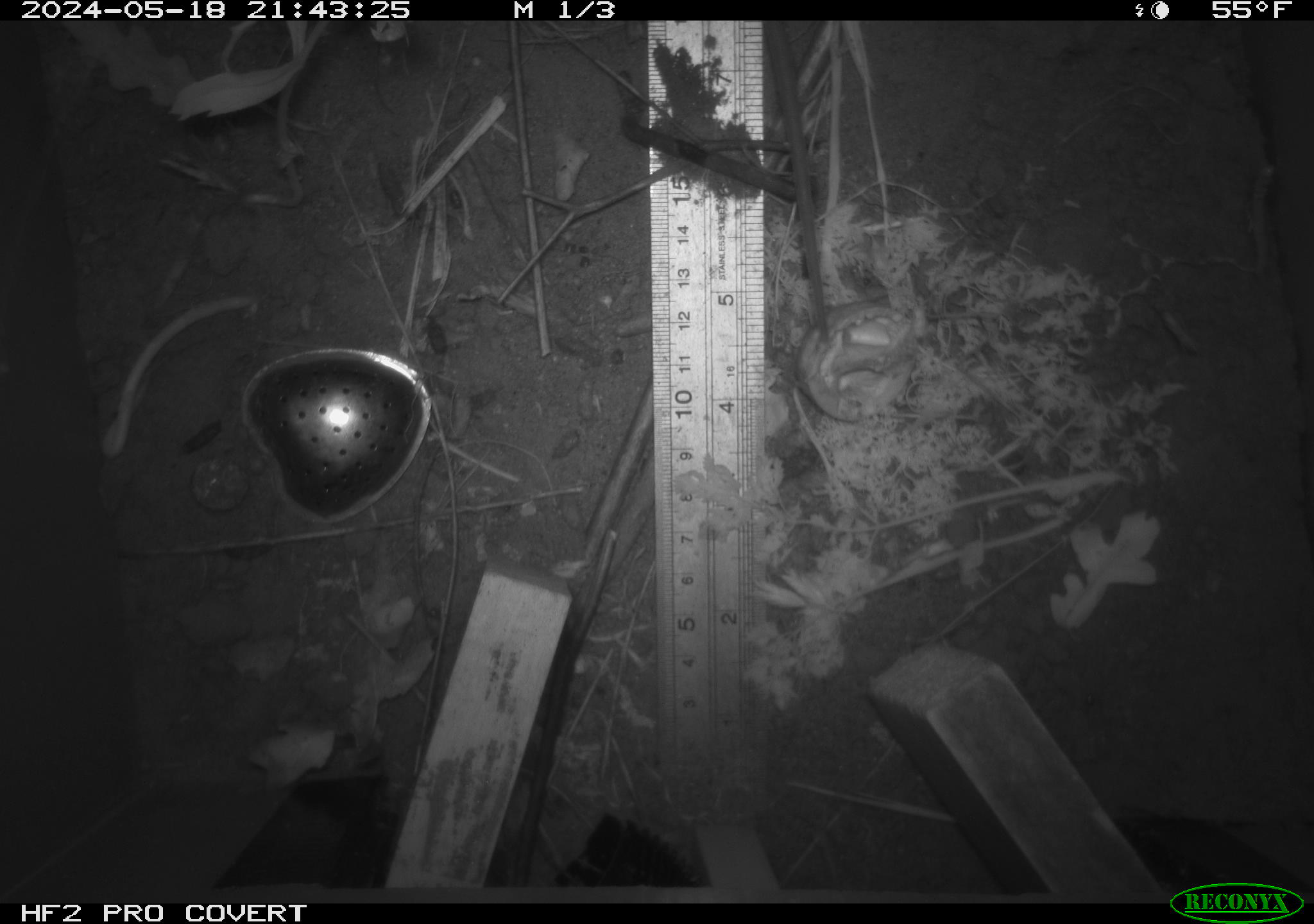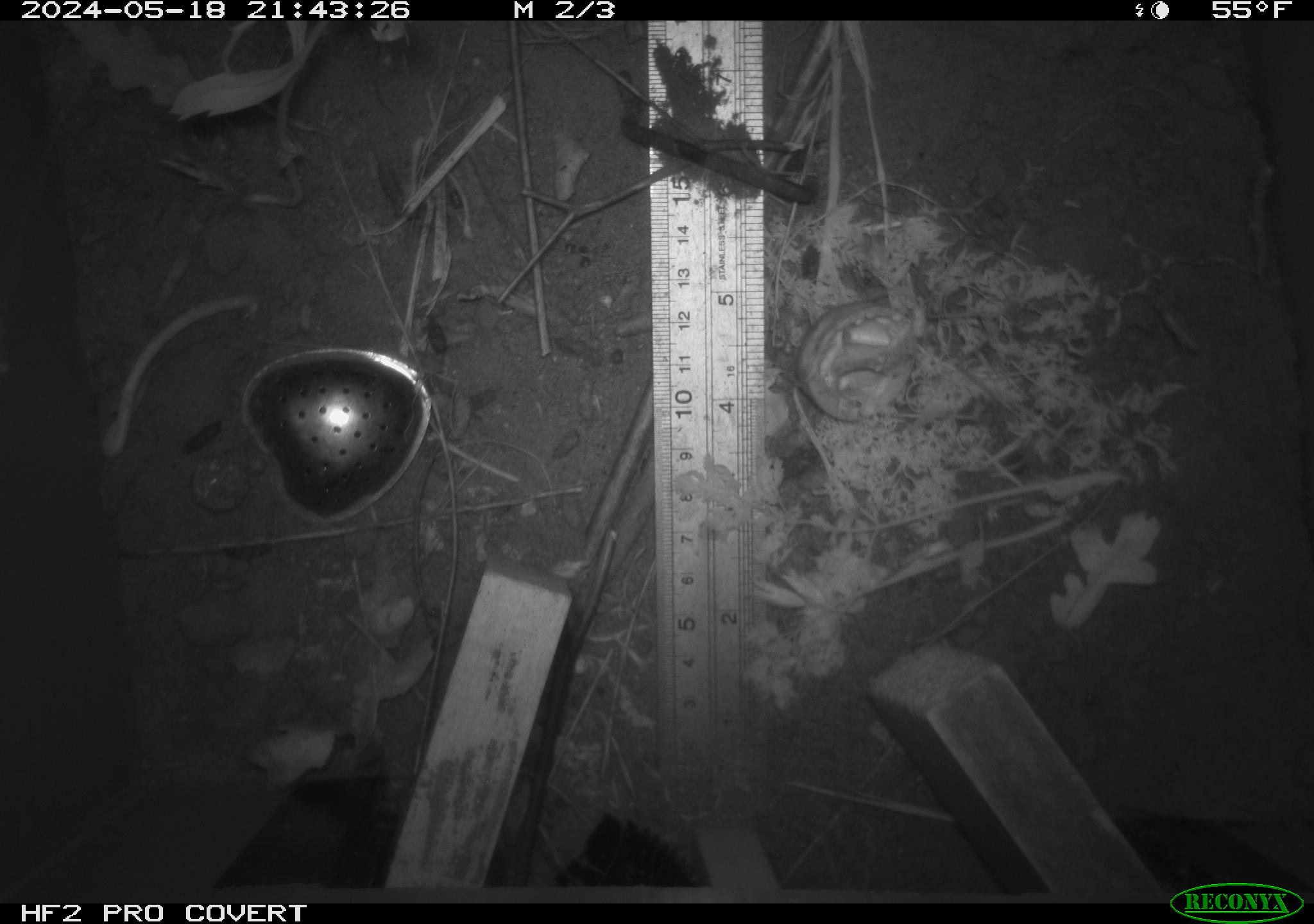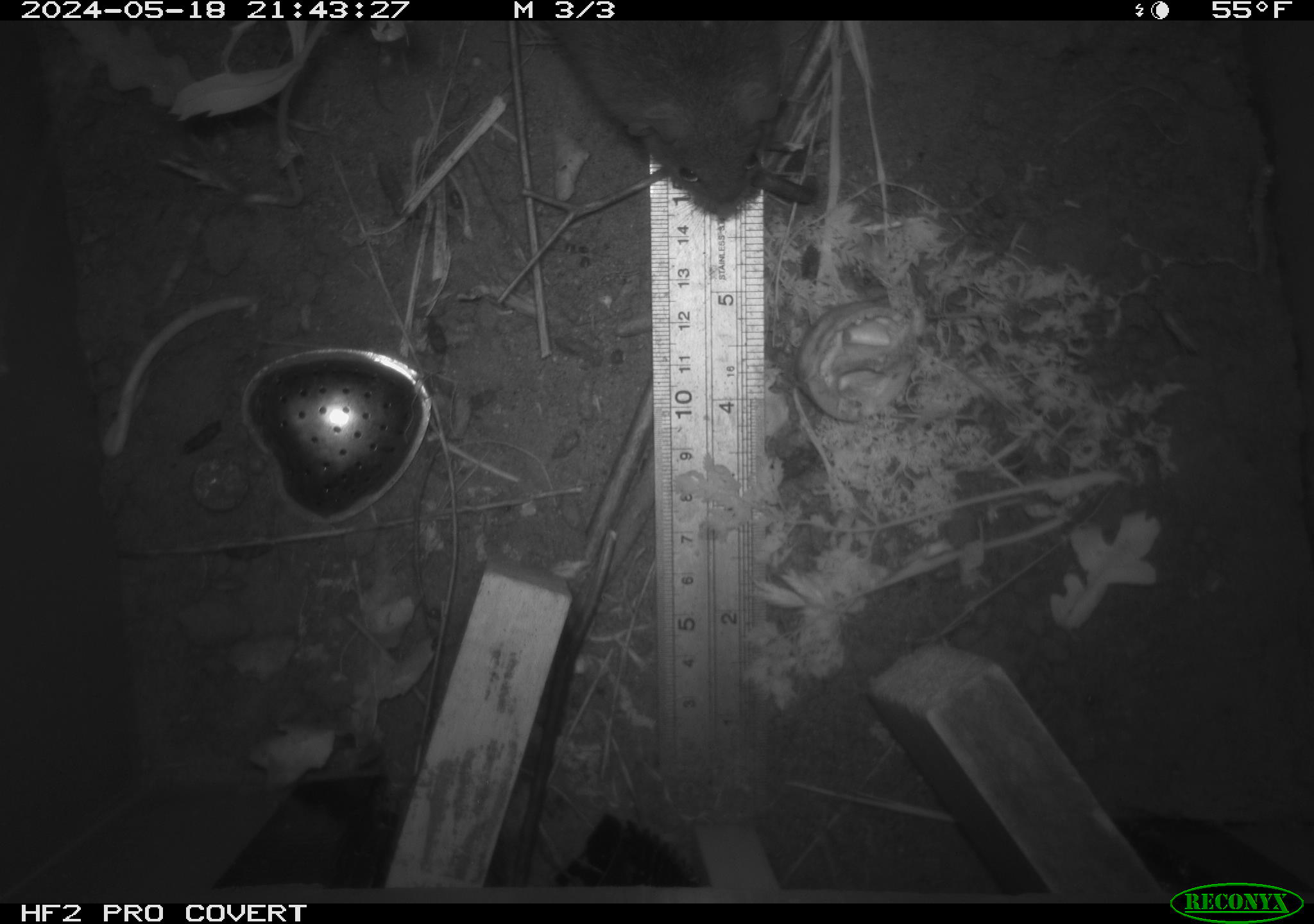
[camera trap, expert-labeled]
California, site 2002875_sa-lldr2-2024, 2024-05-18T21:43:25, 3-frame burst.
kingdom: Animalia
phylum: Chordata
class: Mammalia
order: Rodentia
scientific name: Rodentia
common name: rodent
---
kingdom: Animalia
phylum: Chordata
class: Mammalia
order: Rodentia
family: Muridae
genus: Rattus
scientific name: Rattus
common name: rat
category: rattus species